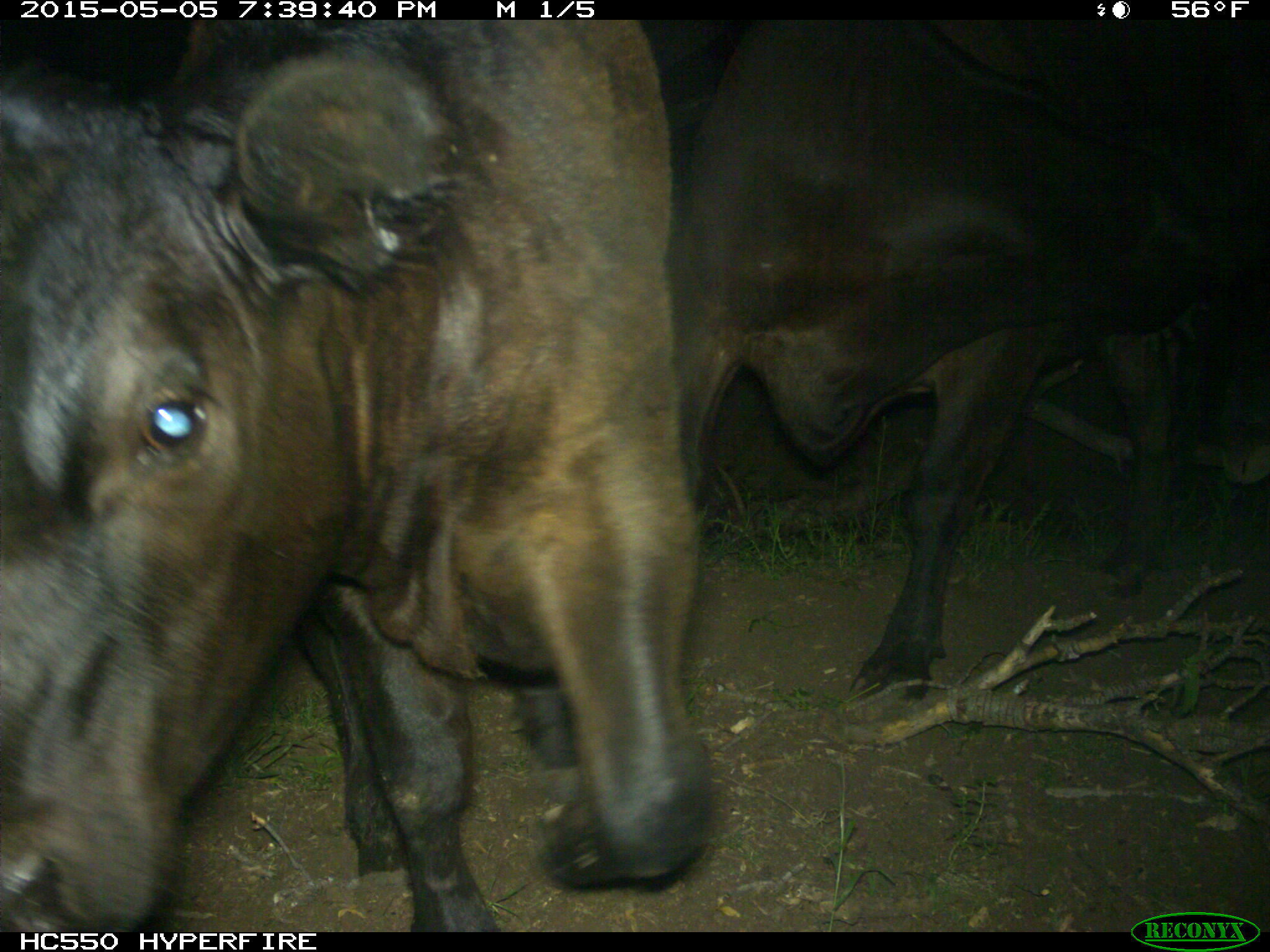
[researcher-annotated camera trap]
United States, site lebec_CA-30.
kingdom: Animalia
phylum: Chordata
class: Mammalia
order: Artiodactyla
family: Bovidae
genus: Bos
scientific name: Bos taurus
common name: domestic cow